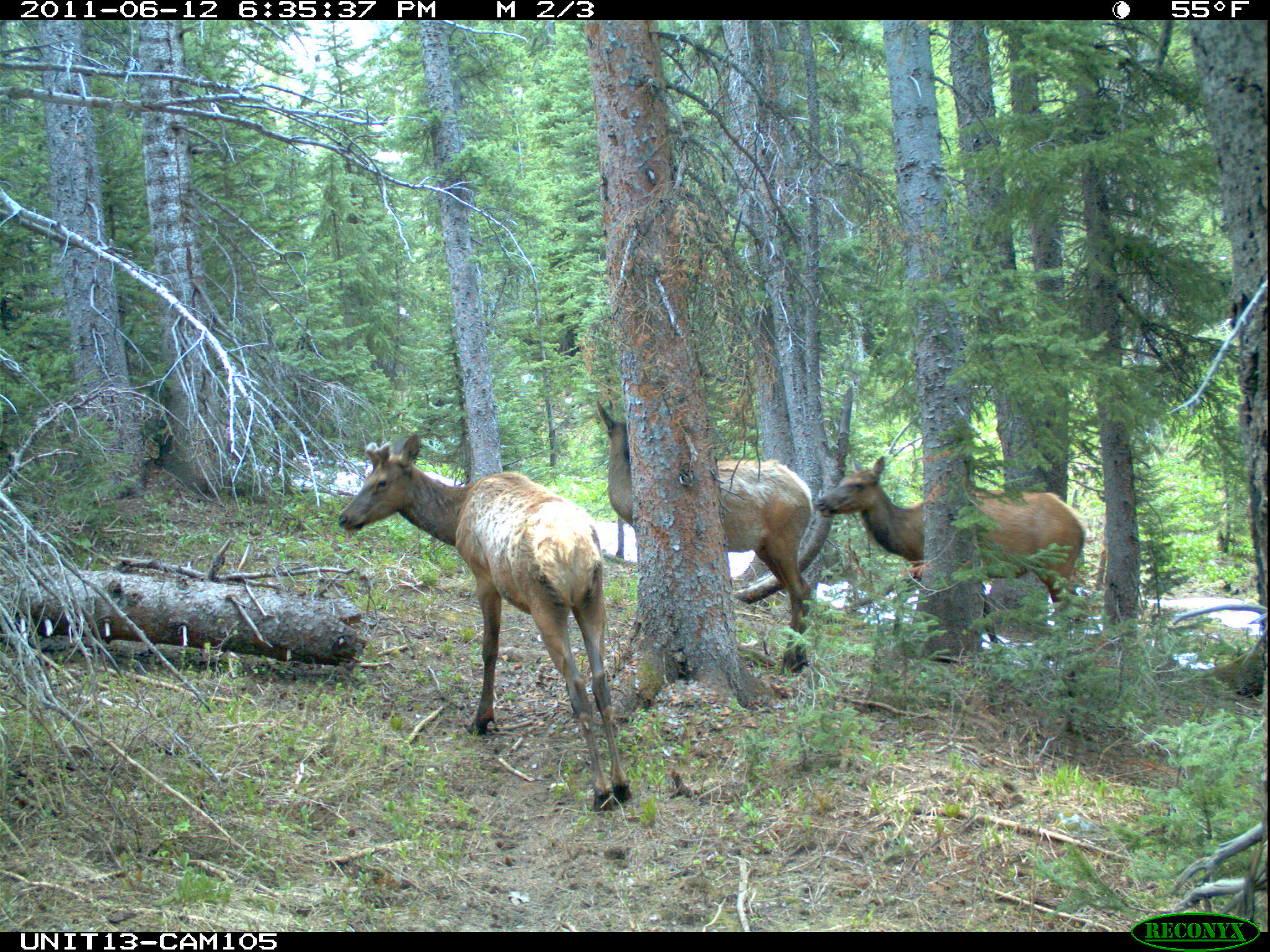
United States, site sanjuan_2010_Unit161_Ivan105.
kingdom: Animalia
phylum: Chordata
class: Mammalia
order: Artiodactyla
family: Cervidae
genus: Cervus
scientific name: Cervus elaphus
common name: red deer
Cervus elaphus (red deer).